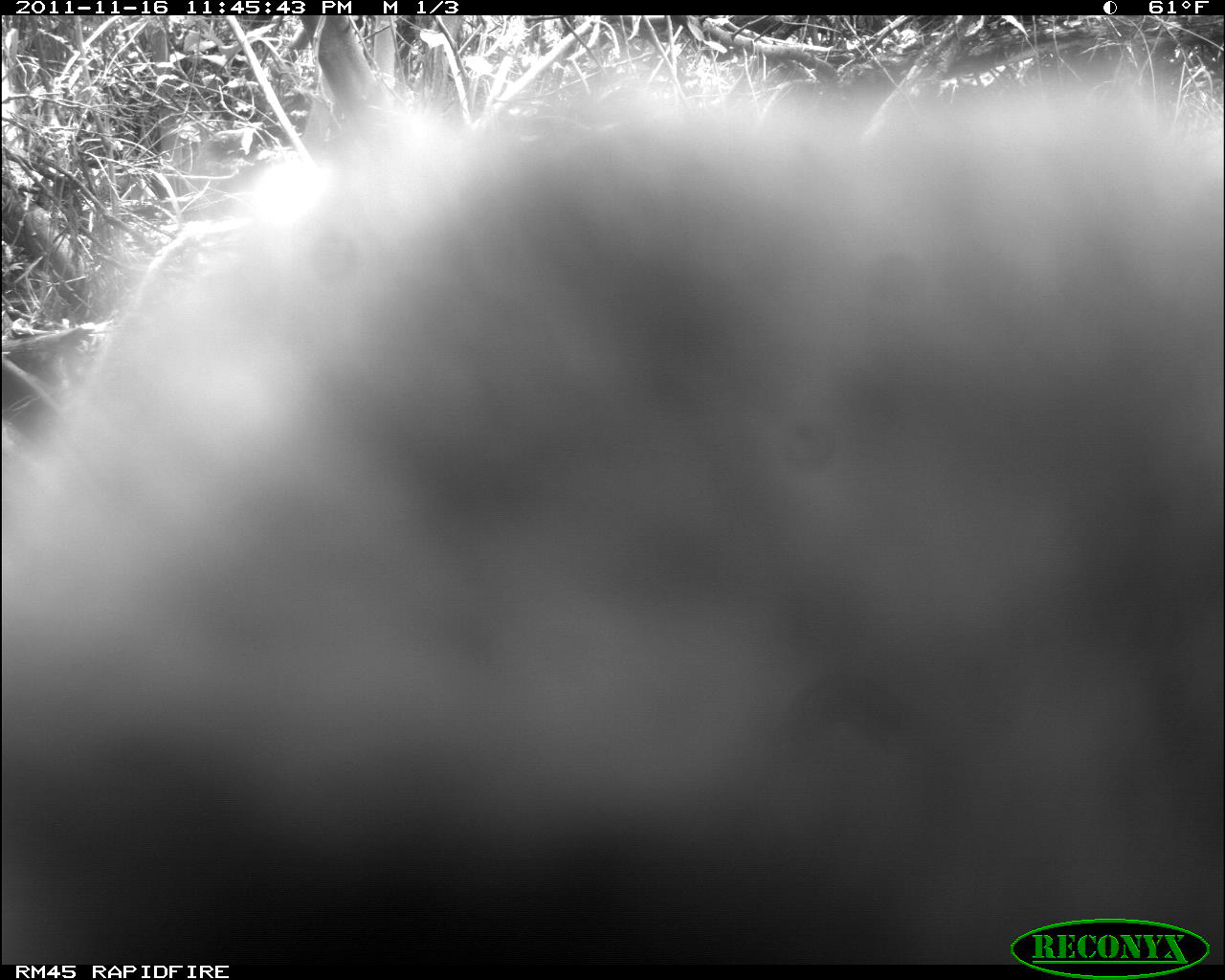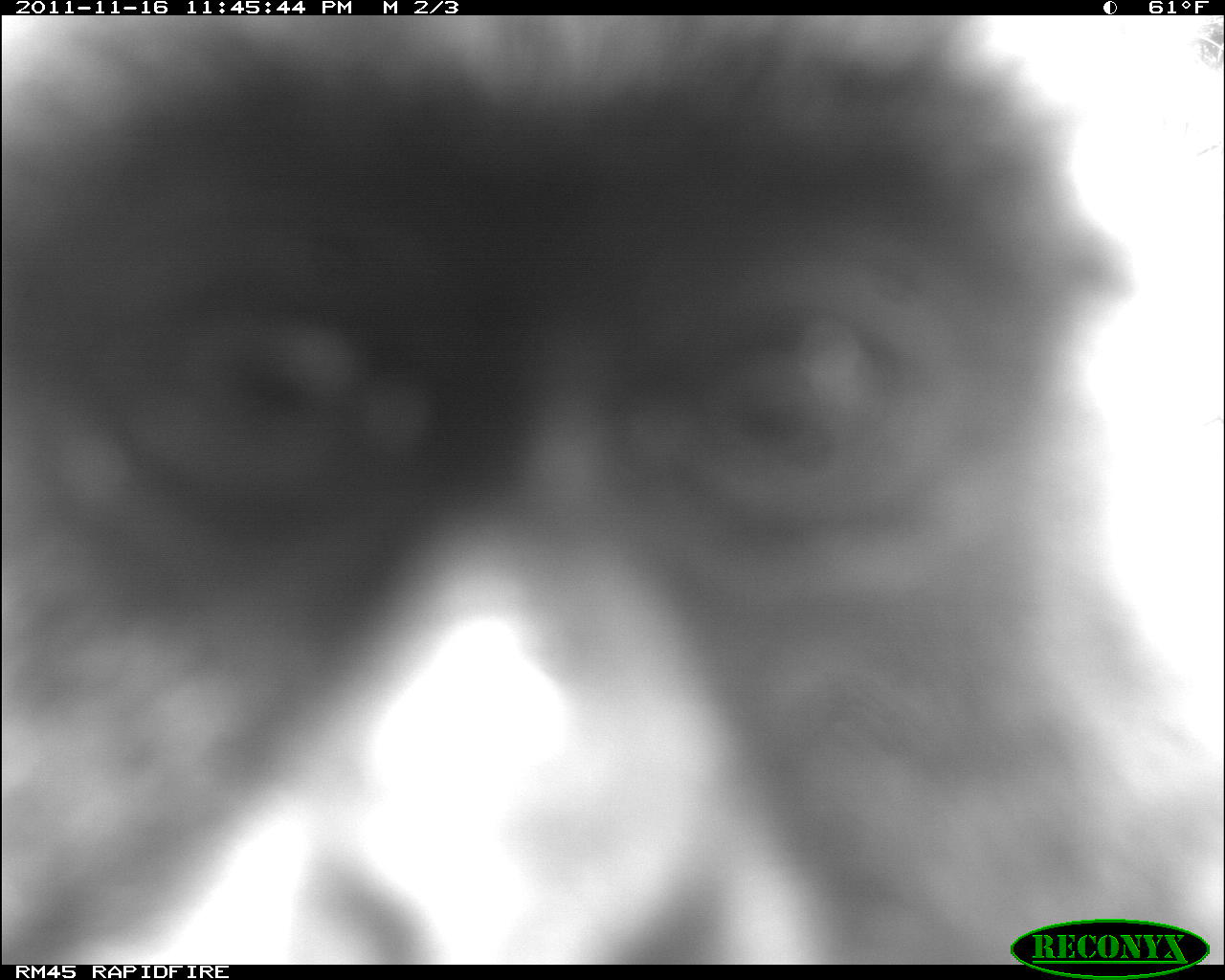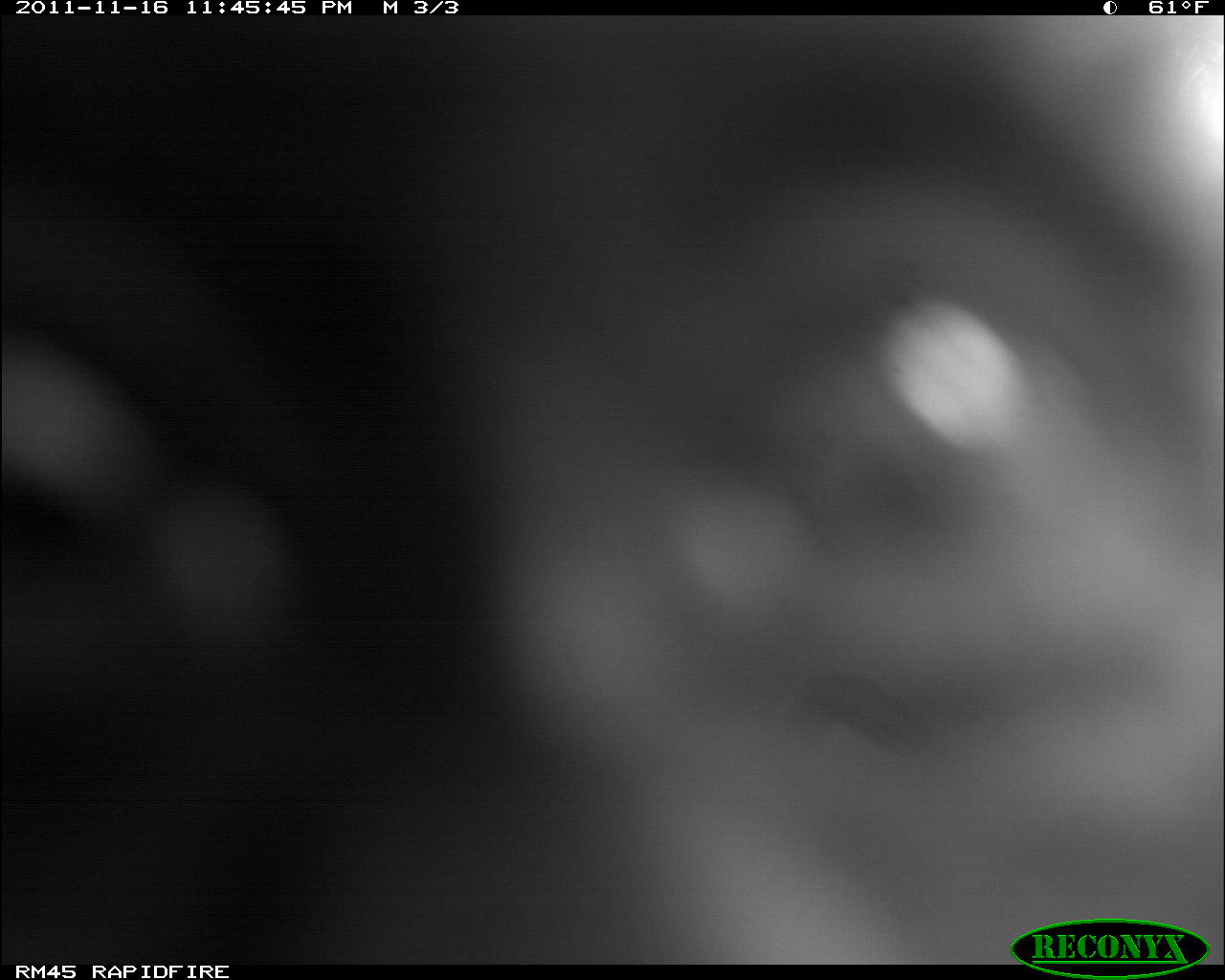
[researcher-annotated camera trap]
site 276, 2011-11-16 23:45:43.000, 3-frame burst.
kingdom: Animalia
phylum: Chordata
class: Mammalia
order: Primates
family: Cercopithecidae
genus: Papio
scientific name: Papio anubis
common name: olive baboon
Papio anubis (olive baboon), count 1.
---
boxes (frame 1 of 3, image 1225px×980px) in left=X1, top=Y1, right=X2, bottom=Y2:
papio anubis: left=0, top=71, right=1225, bottom=962